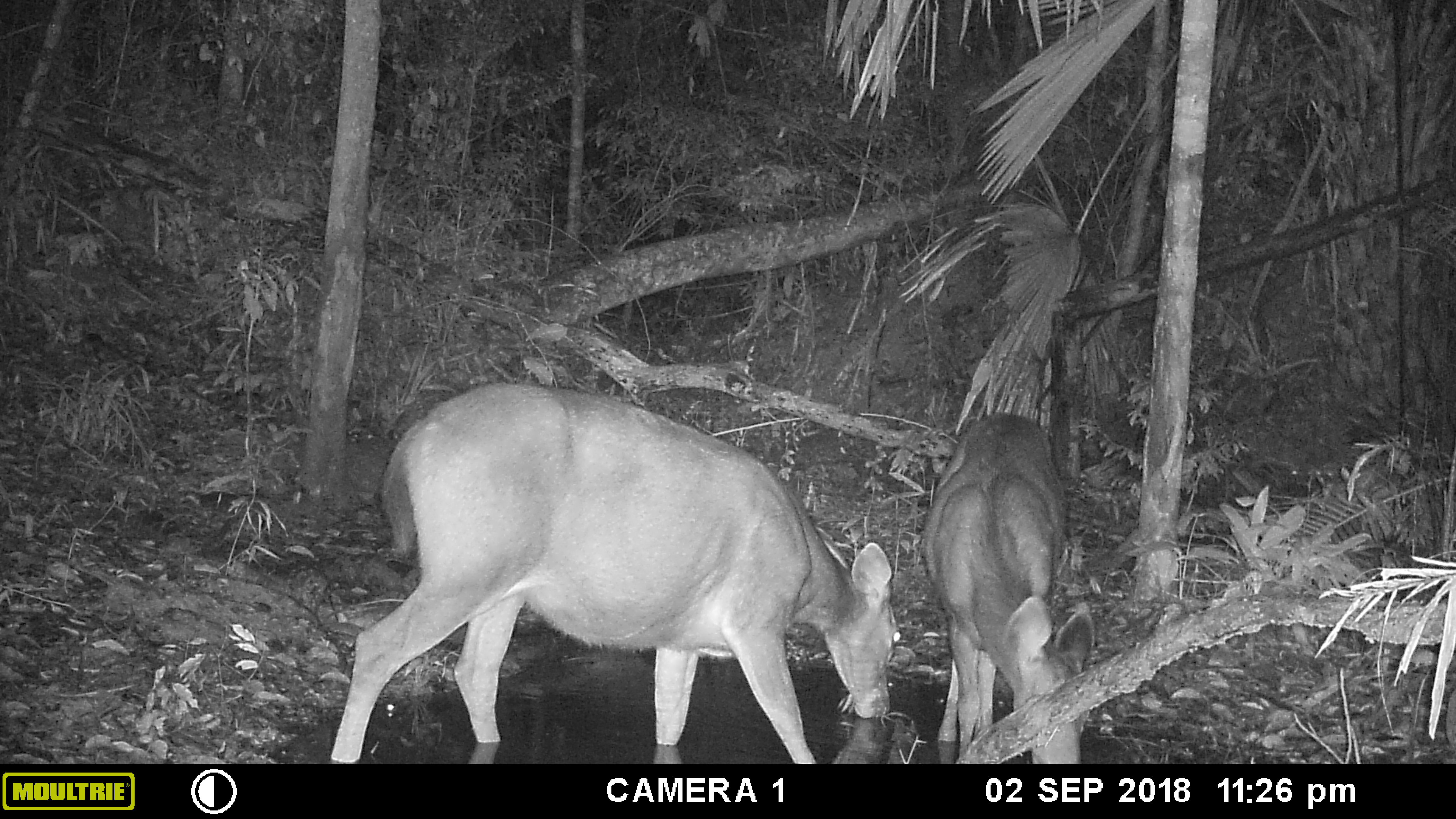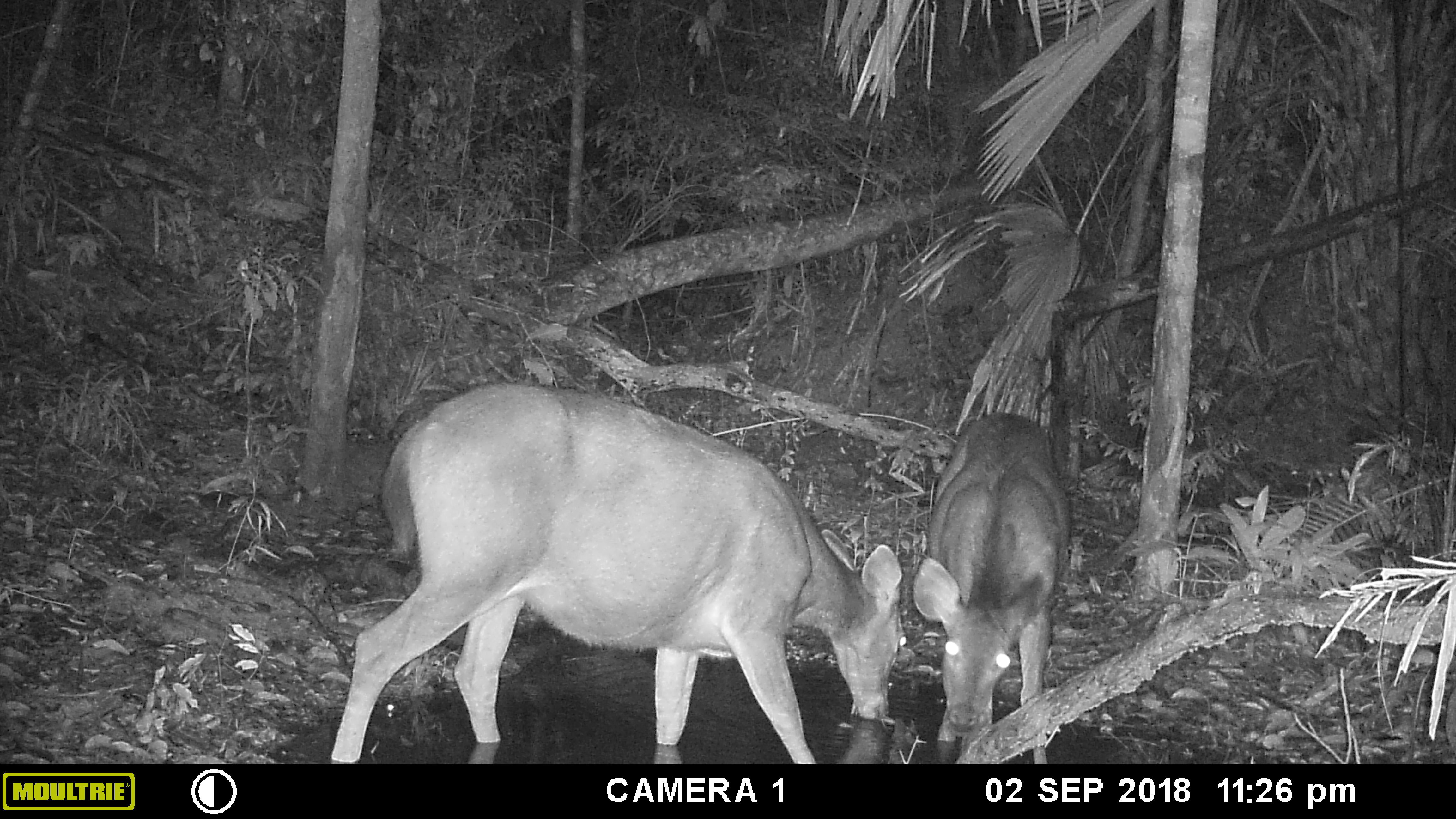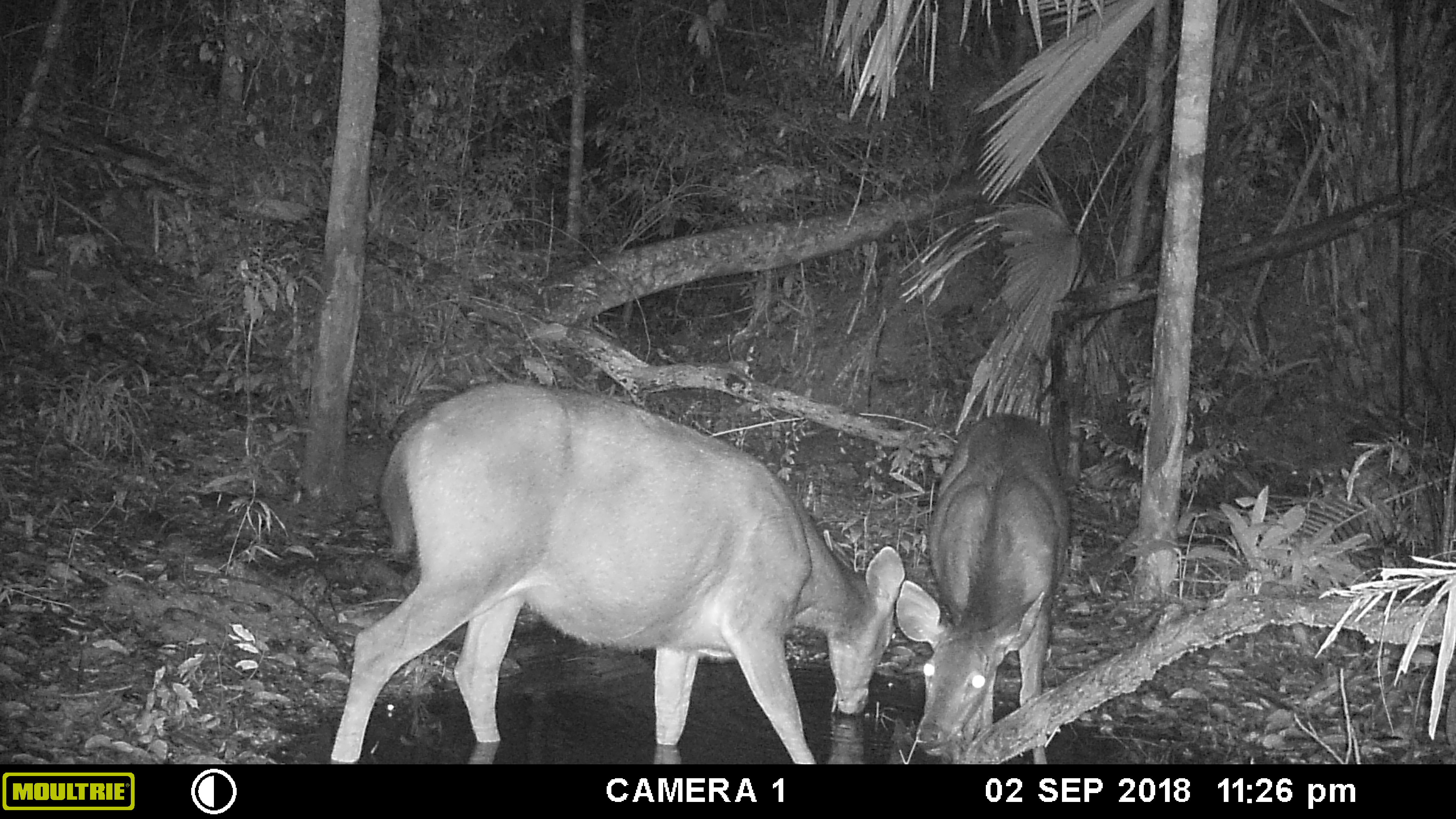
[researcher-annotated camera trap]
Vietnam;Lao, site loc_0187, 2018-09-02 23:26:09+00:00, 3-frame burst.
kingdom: Animalia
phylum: Chordata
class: Mammalia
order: Artiodactyla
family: Cervidae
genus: Rusa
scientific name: Rusa unicolor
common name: sambar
Sambar (Rusa unicolor). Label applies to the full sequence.